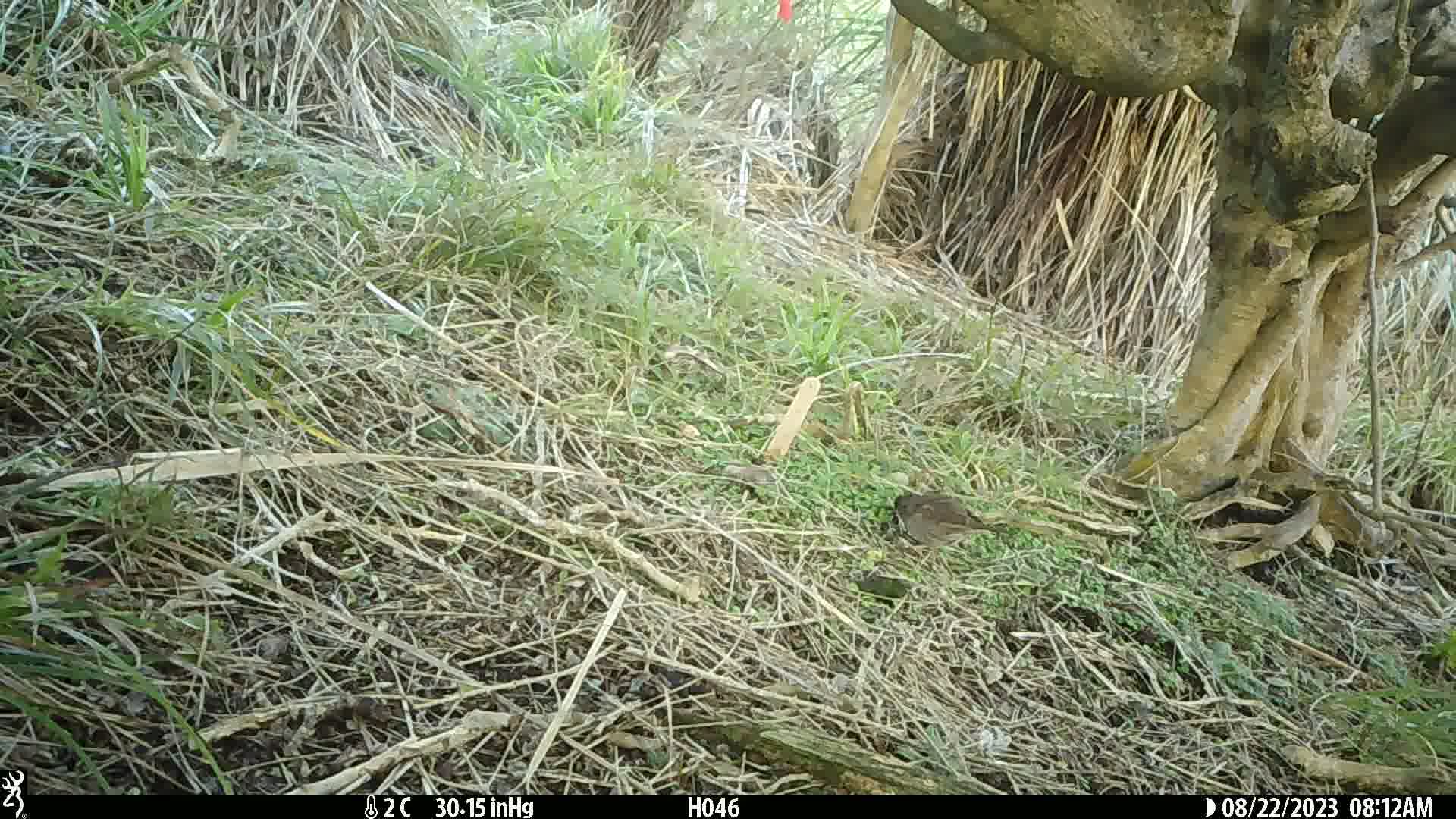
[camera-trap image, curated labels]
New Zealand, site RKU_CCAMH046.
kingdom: Animalia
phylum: Chordata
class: Aves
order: Passeriformes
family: Prunellidae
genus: Prunella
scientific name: Prunella modularis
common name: dunnock